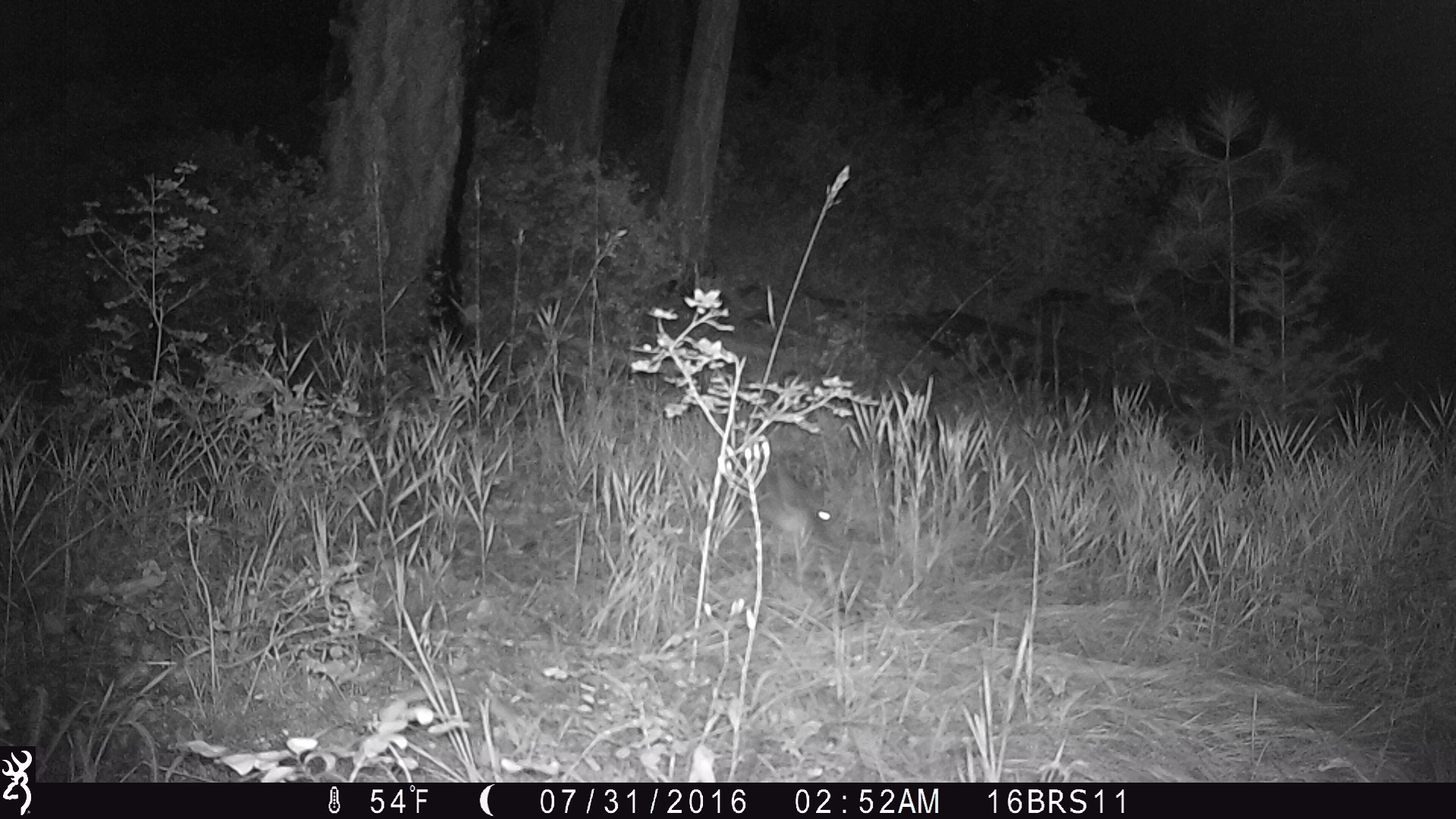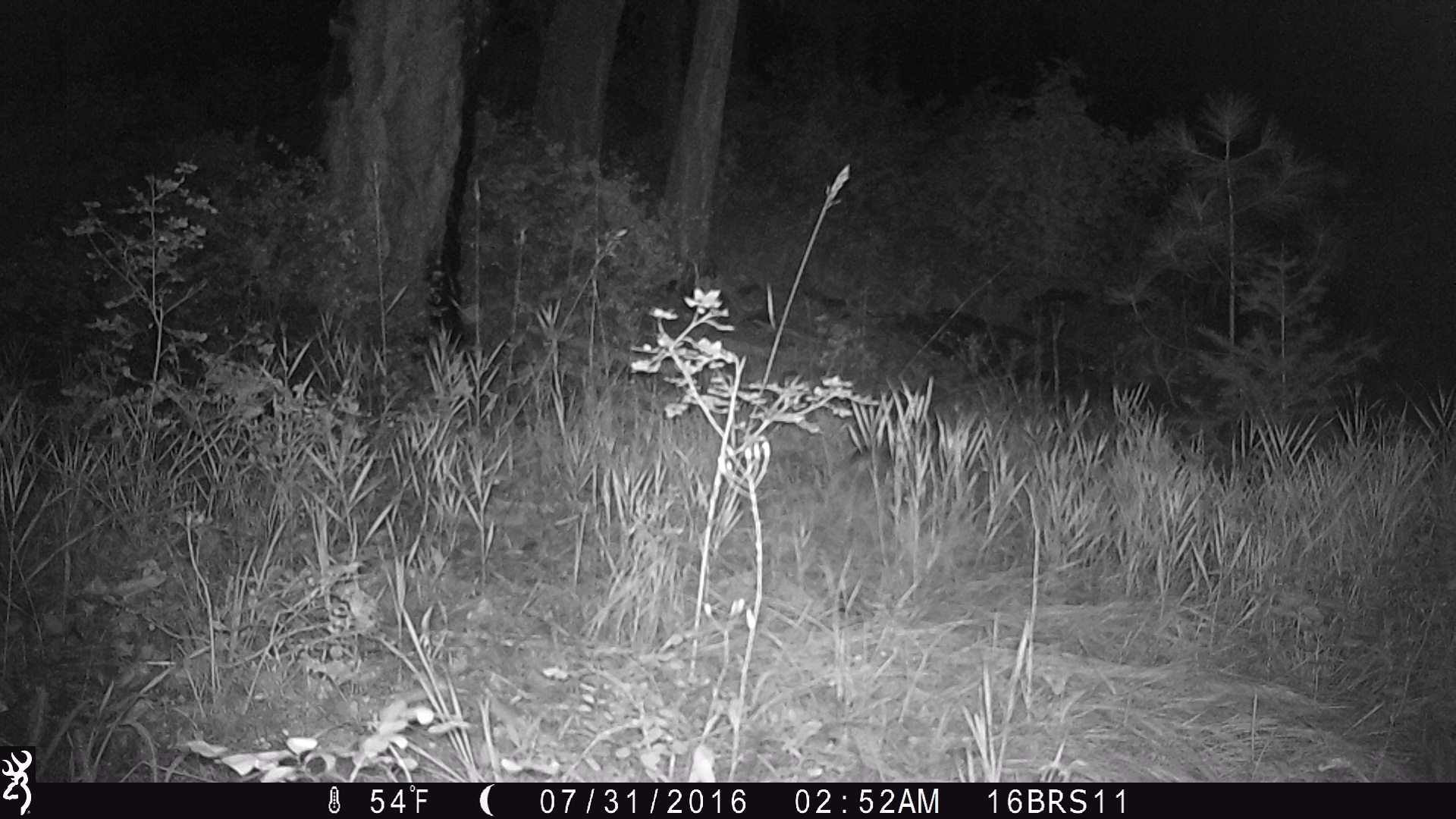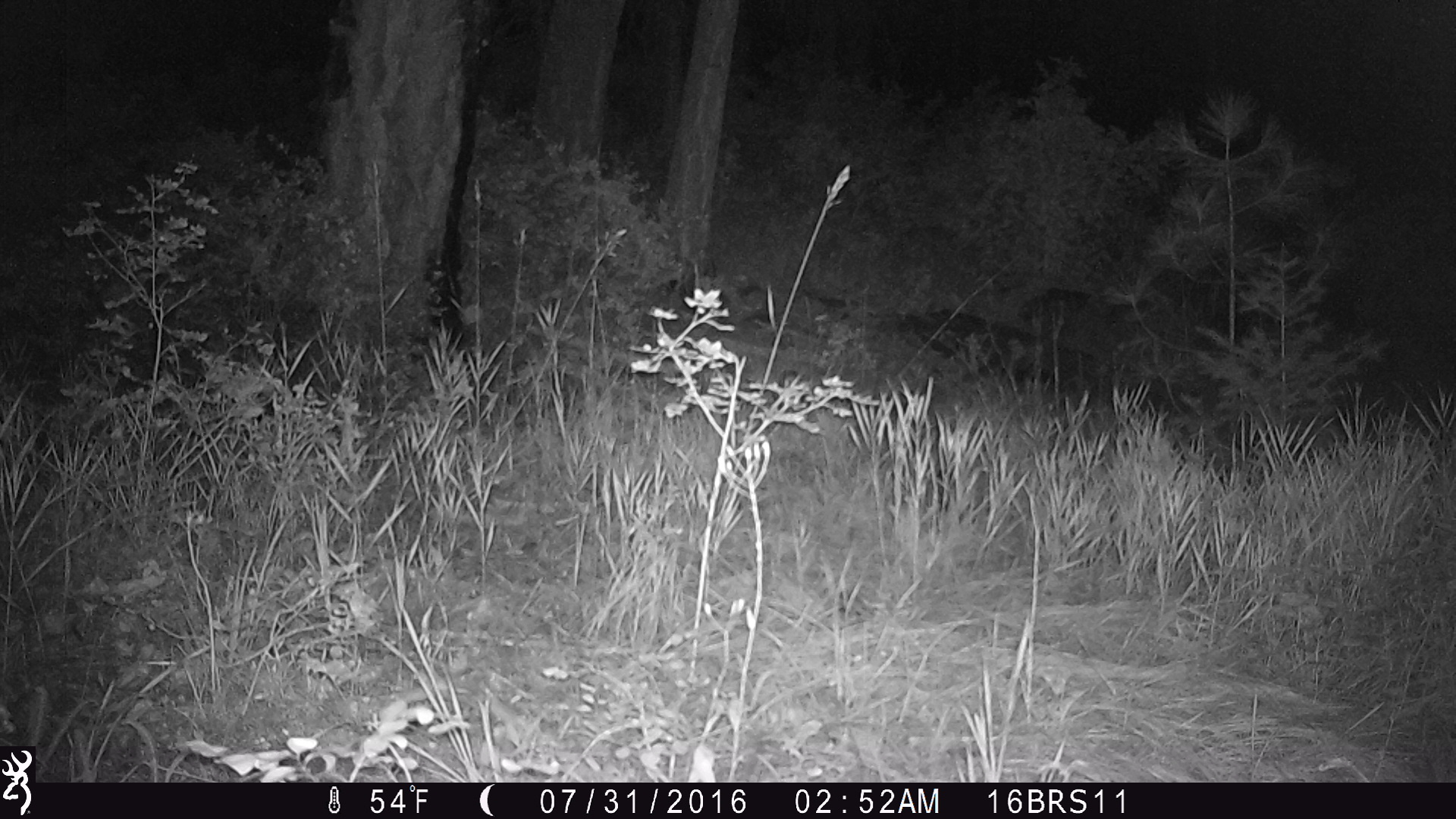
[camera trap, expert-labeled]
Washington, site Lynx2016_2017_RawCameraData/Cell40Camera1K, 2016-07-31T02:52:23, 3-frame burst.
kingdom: Animalia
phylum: Chordata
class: Mammalia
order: Lagomorpha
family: Leporidae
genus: Lepus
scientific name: Lepus americanus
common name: snowshoe hare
Lepus americanus (snowshoe hare). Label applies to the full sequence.